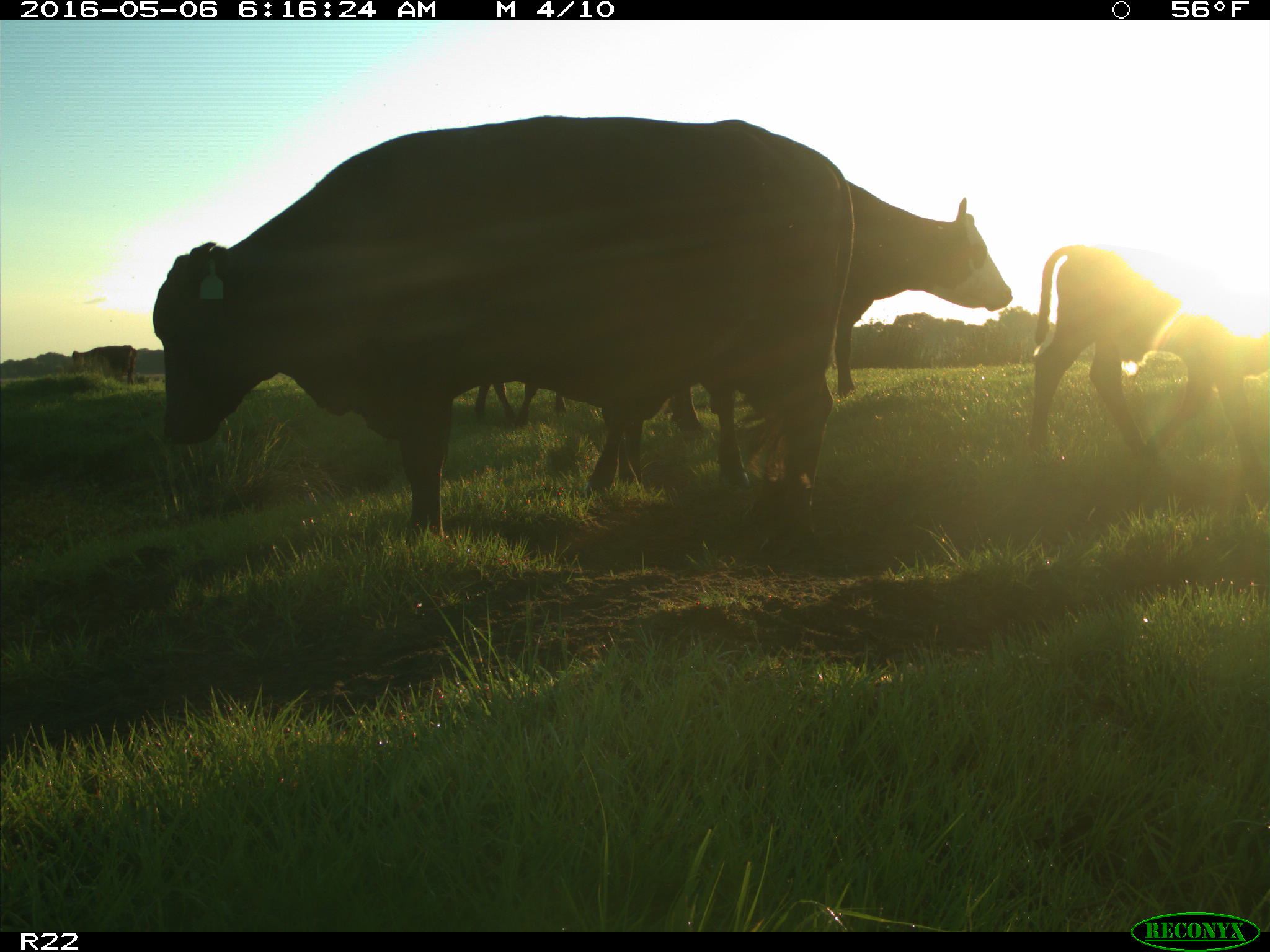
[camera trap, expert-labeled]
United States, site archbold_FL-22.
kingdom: Animalia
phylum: Chordata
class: Mammalia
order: Artiodactyla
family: Bovidae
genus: Bos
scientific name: Bos taurus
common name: domestic cow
Bos taurus (domestic cow).